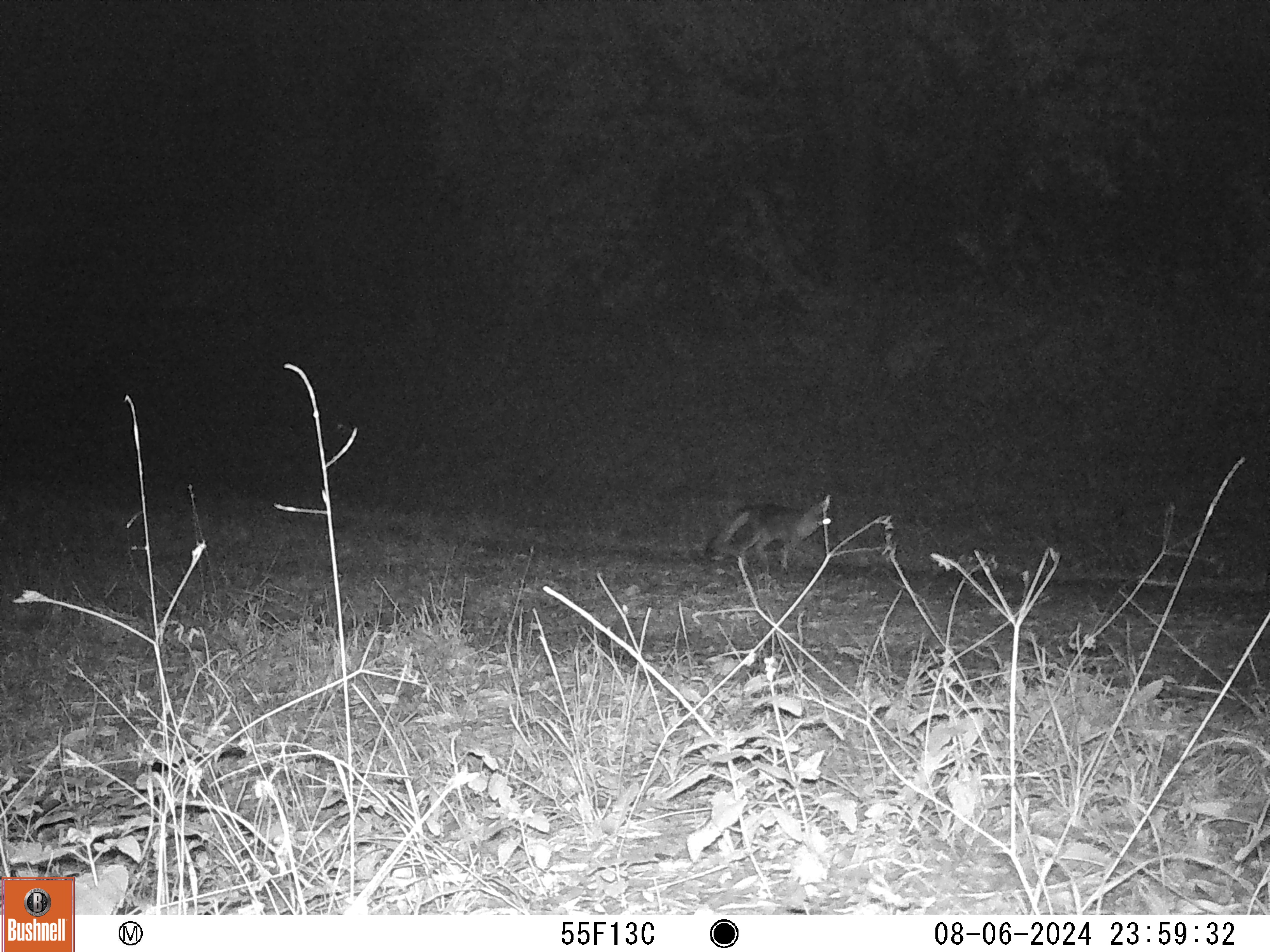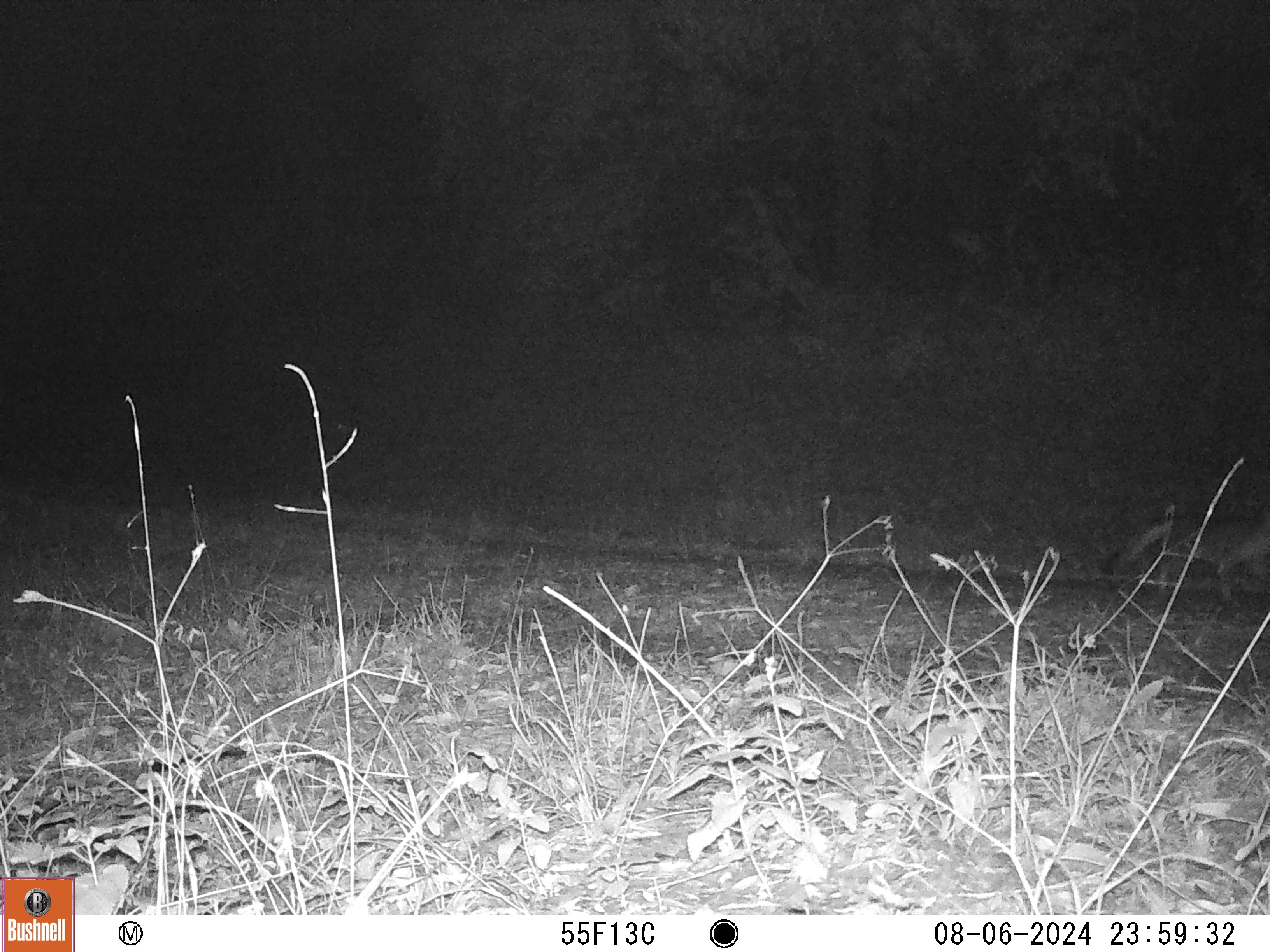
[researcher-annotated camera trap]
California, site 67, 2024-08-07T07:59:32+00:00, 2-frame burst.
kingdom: Animalia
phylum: Chordata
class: Mammalia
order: Carnivora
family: Canidae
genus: Urocyon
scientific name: Urocyon cinereoargenteus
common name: gray fox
Gray fox (Urocyon cinereoargenteus).